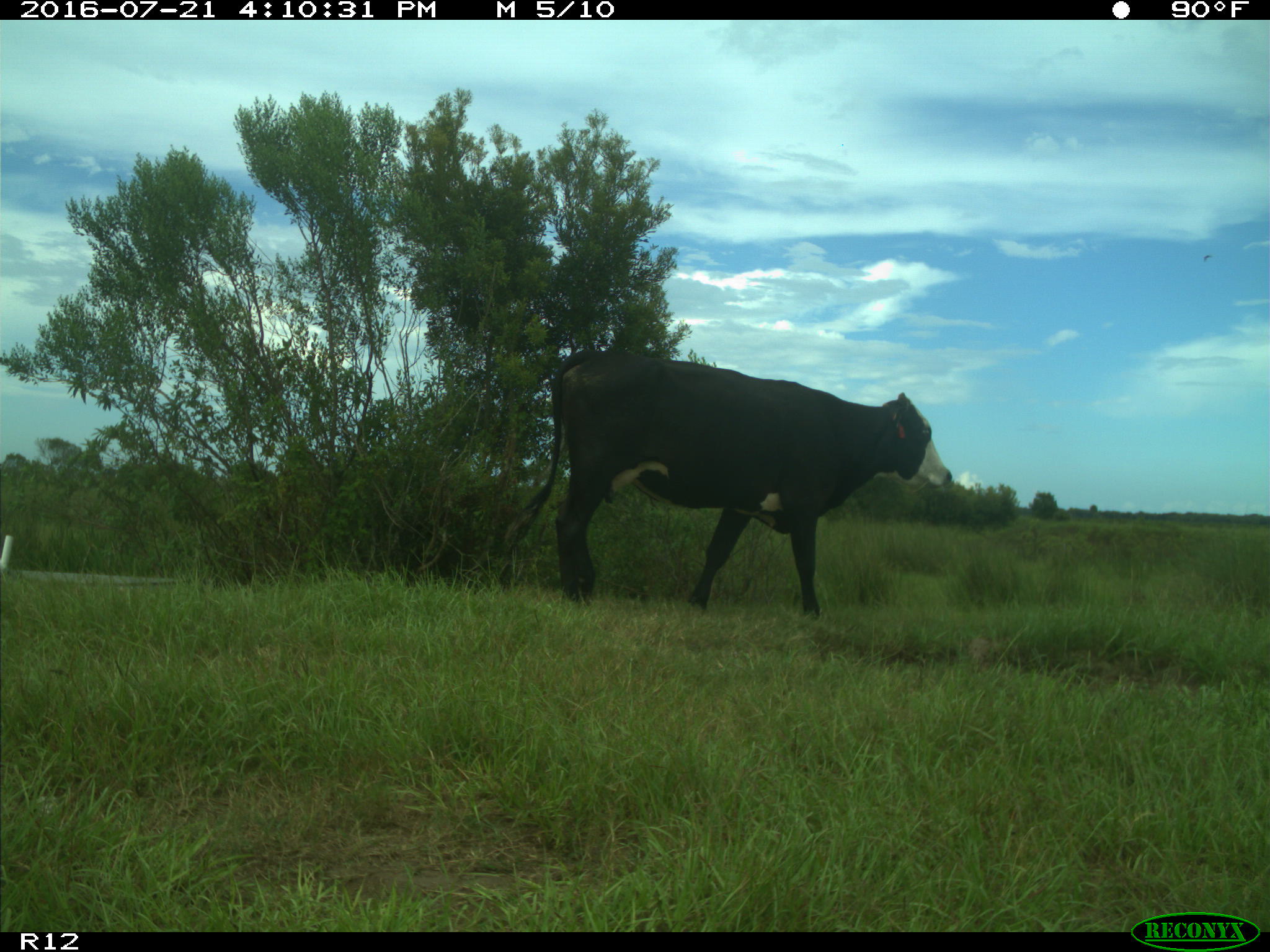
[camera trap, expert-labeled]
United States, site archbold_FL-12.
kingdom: Animalia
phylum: Chordata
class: Mammalia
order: Artiodactyla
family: Bovidae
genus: Bos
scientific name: Bos taurus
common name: domestic cow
Bos taurus (domestic cow).